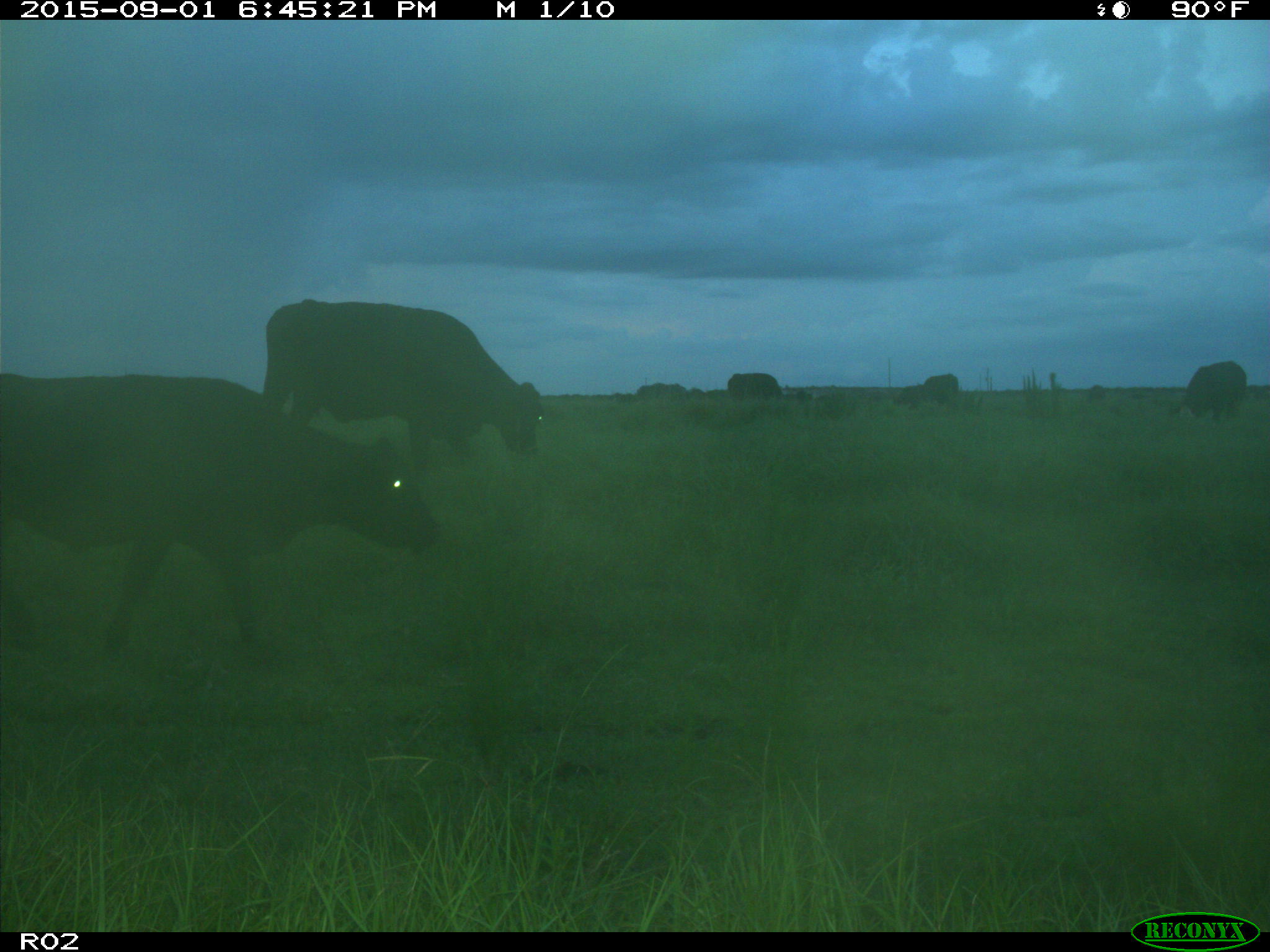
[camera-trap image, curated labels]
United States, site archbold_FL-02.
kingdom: Animalia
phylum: Chordata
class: Mammalia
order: Artiodactyla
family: Bovidae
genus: Bos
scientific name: Bos taurus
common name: domestic cow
Bos taurus (domestic cow).